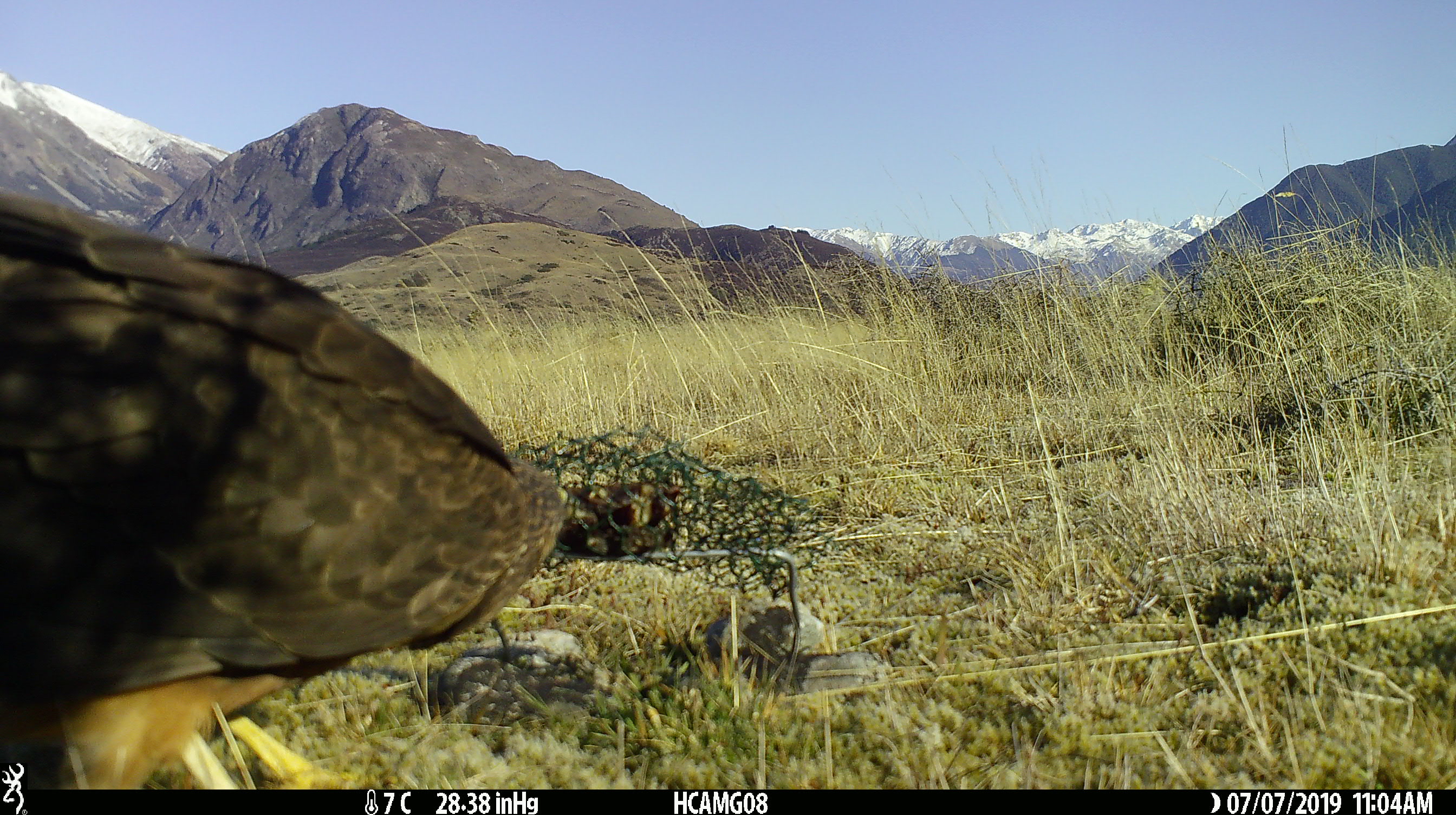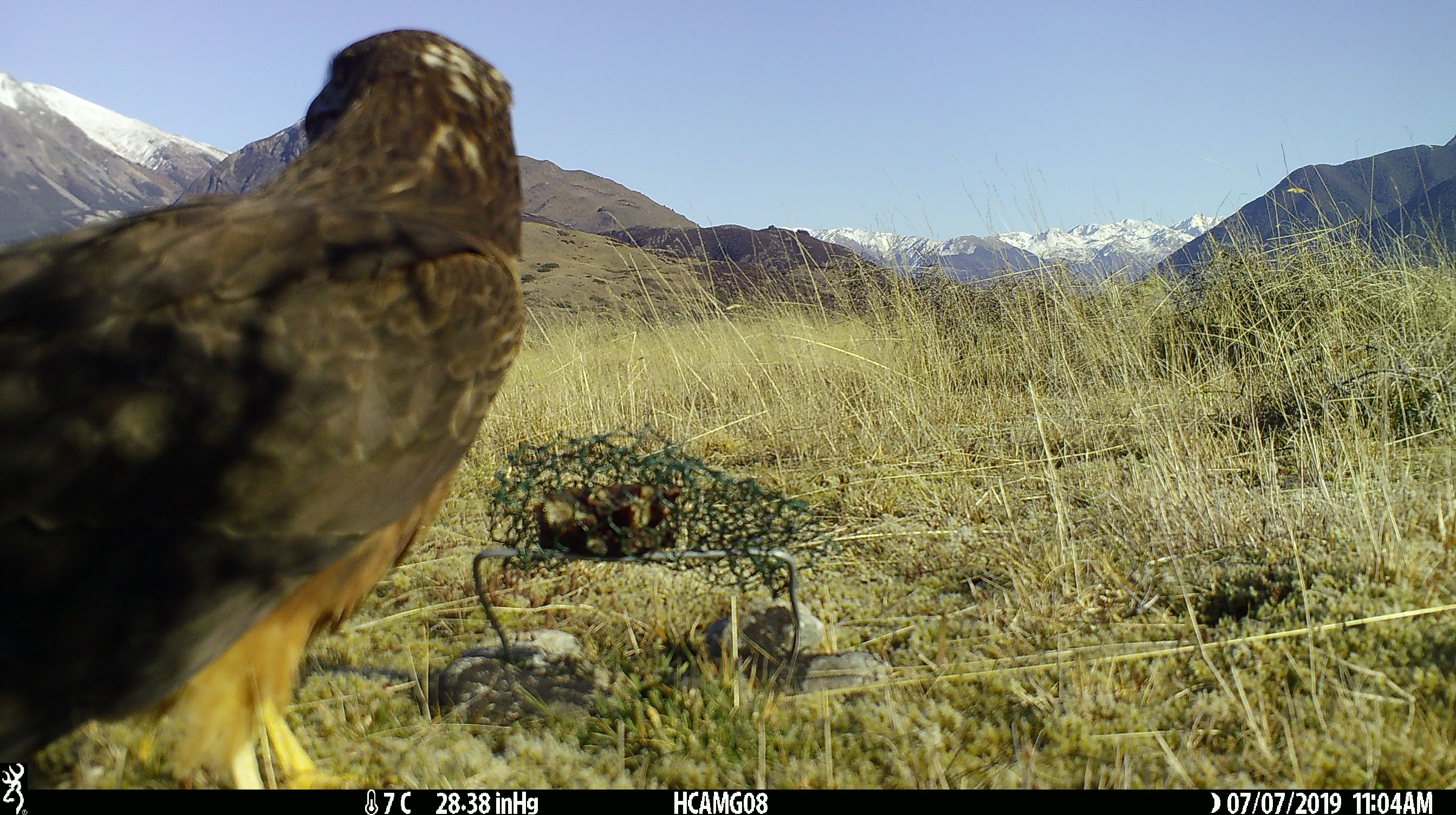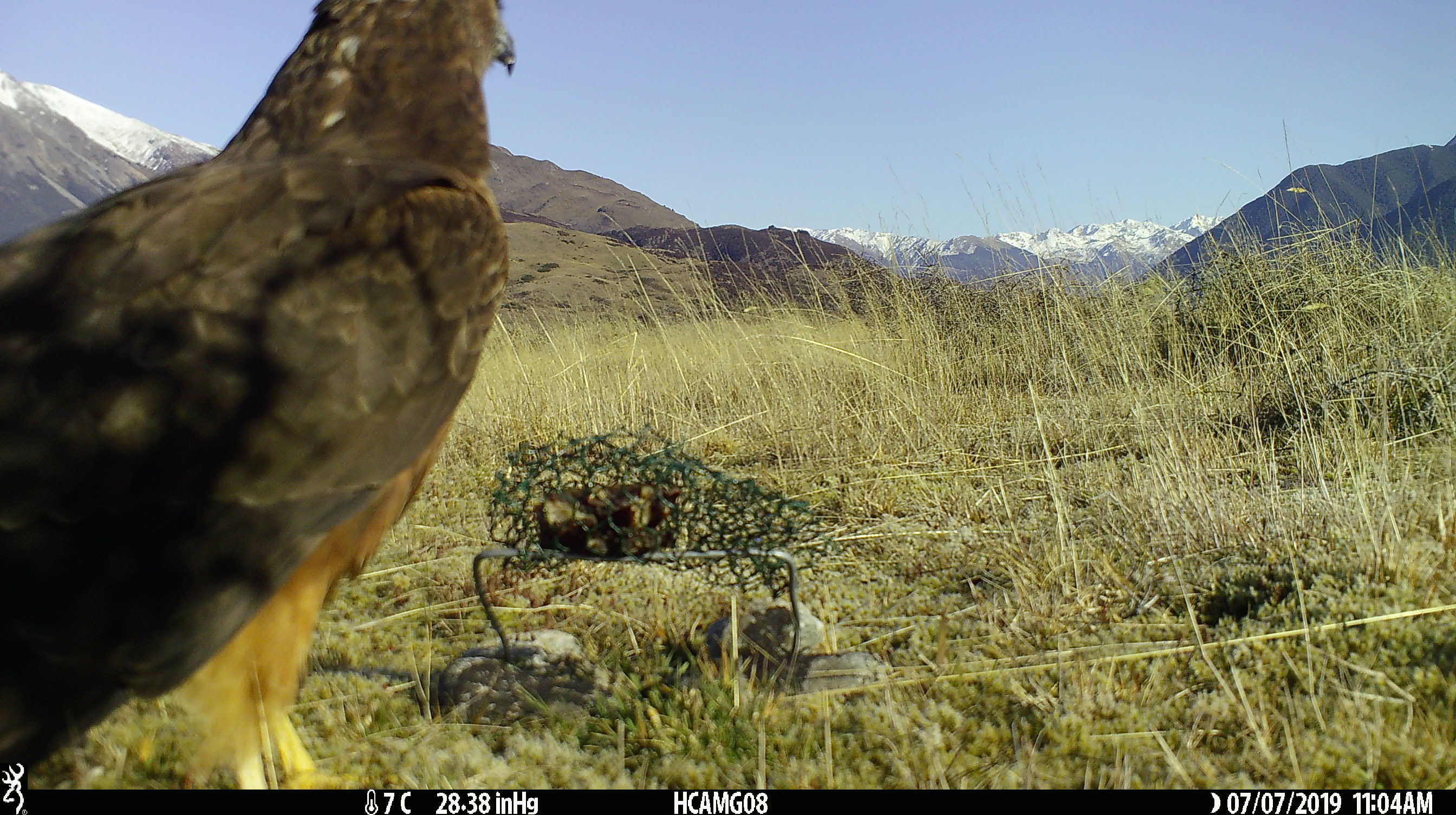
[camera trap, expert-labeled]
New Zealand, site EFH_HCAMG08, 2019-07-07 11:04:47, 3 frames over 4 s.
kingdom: Animalia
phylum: Chordata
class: Aves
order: Accipitriformes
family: Accipitridae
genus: Circus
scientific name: Circus approximans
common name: swamp harrier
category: harrier